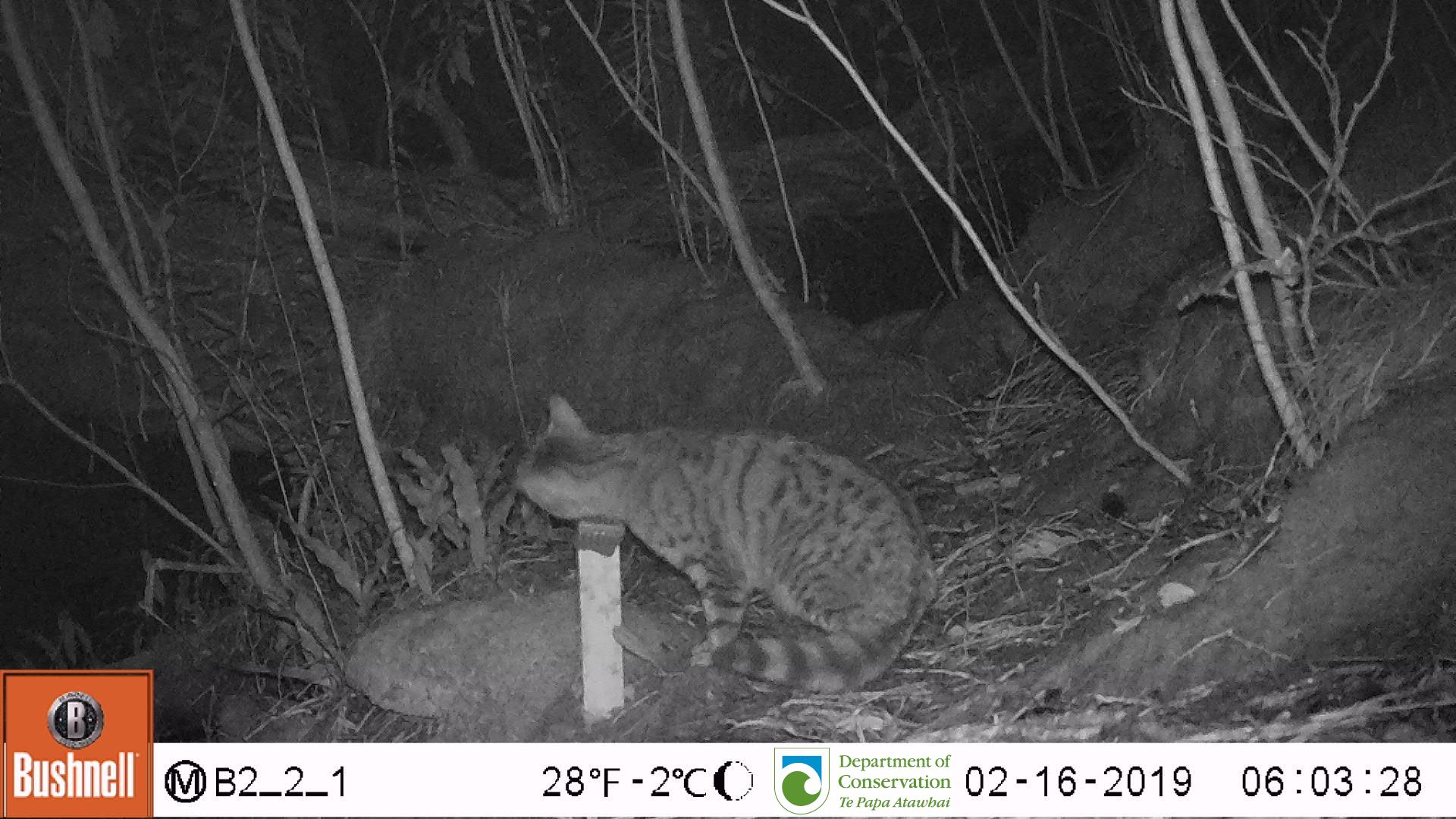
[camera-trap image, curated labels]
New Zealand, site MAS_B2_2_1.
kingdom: Animalia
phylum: Chordata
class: Mammalia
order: Carnivora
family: Felidae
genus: Felis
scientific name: Felis catus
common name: domestic cat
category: cat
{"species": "cat (domestic cat) (Felis catus)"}